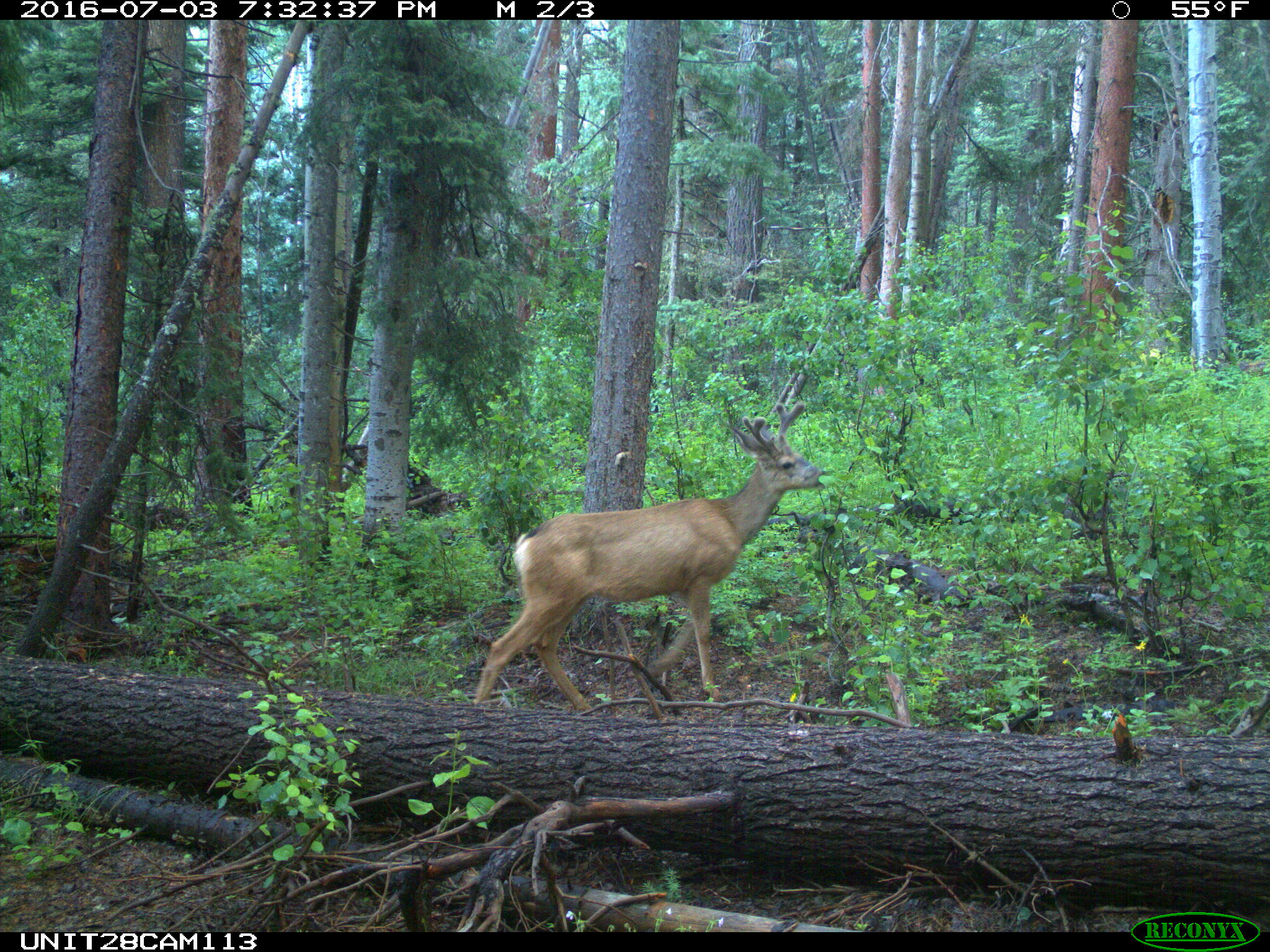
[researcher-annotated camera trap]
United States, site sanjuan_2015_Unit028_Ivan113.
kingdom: Animalia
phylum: Chordata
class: Mammalia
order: Artiodactyla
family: Cervidae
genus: Odocoileus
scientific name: Odocoileus hemionus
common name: mule deer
Odocoileus hemionus (mule deer).